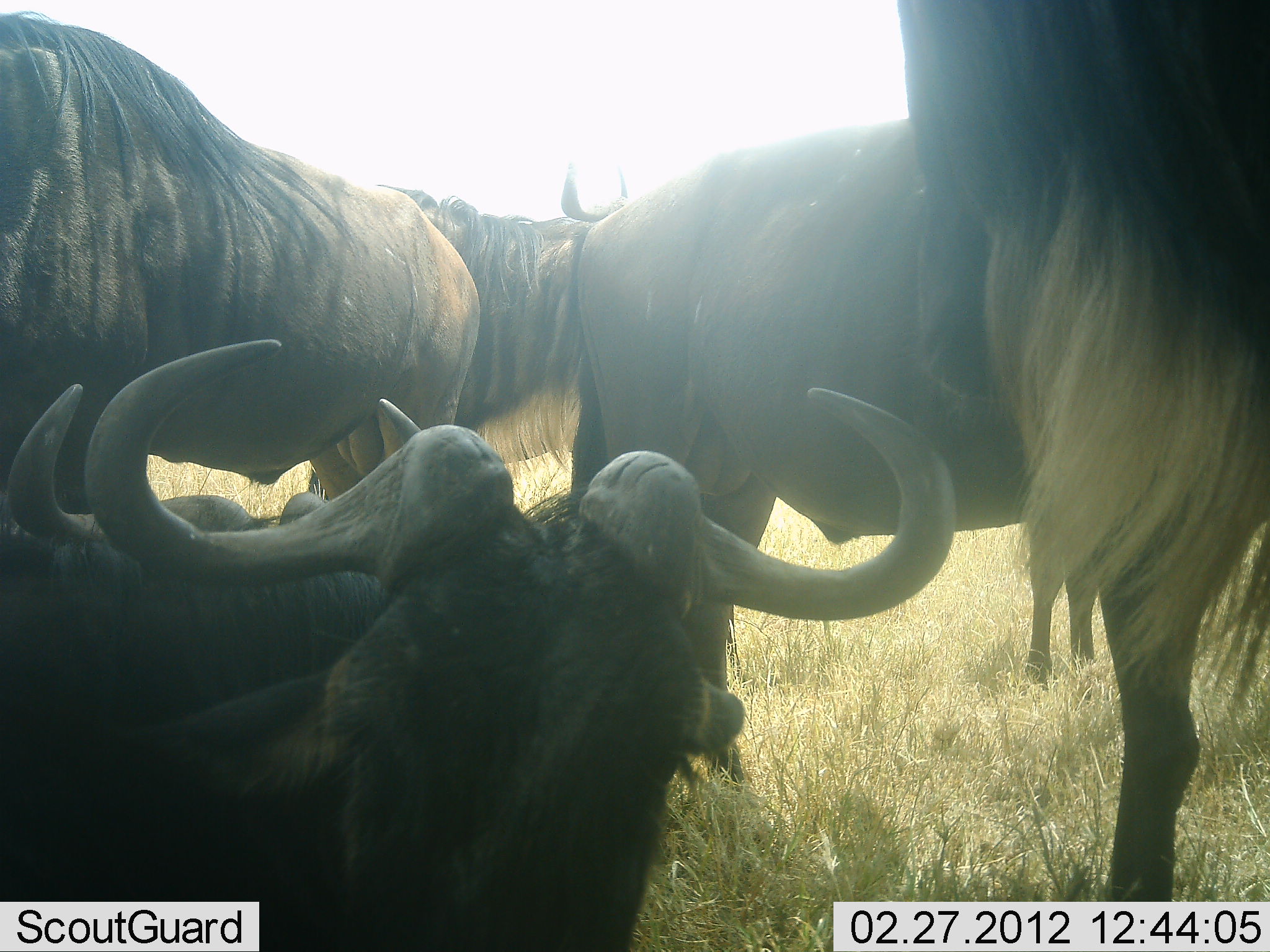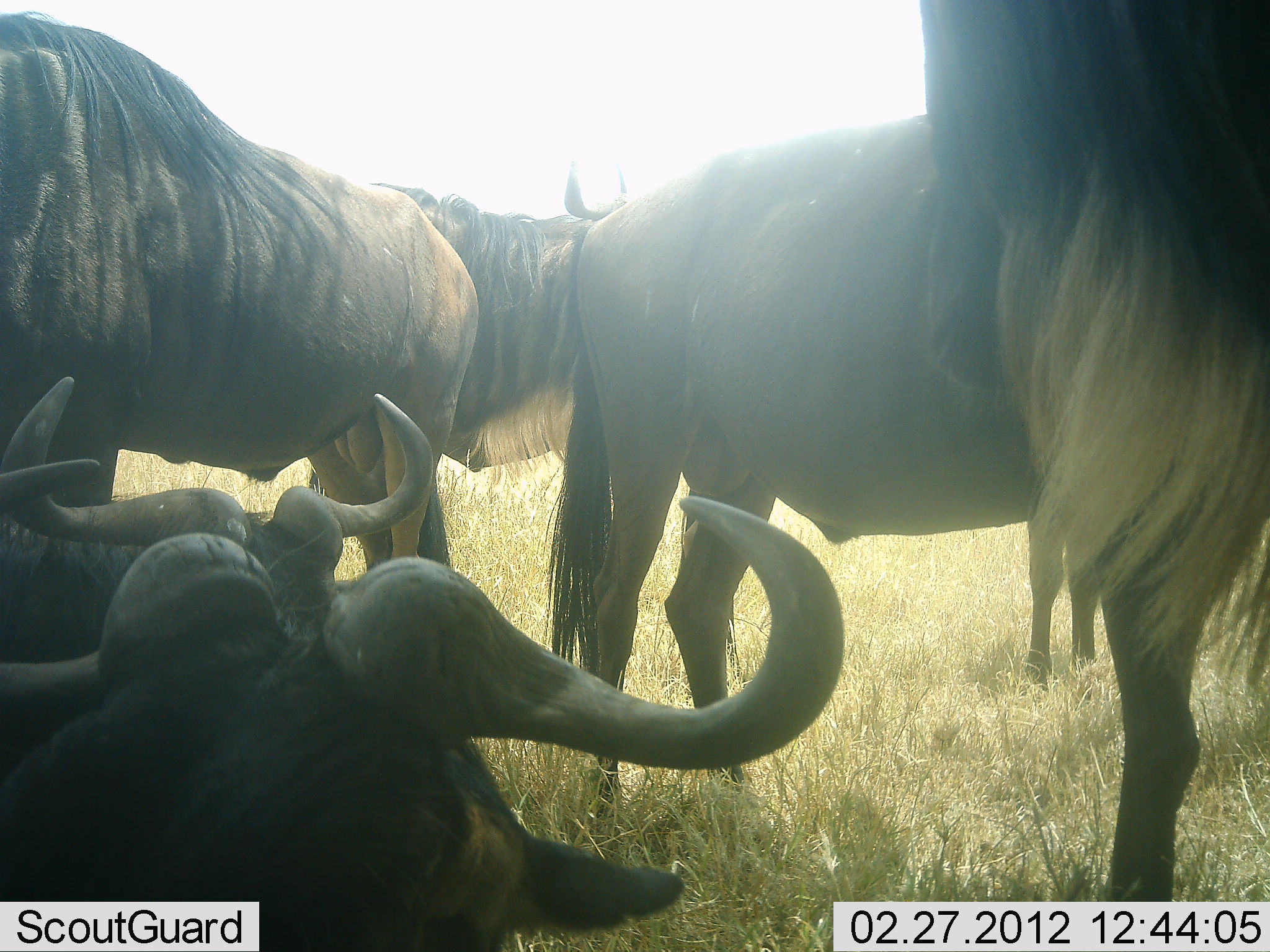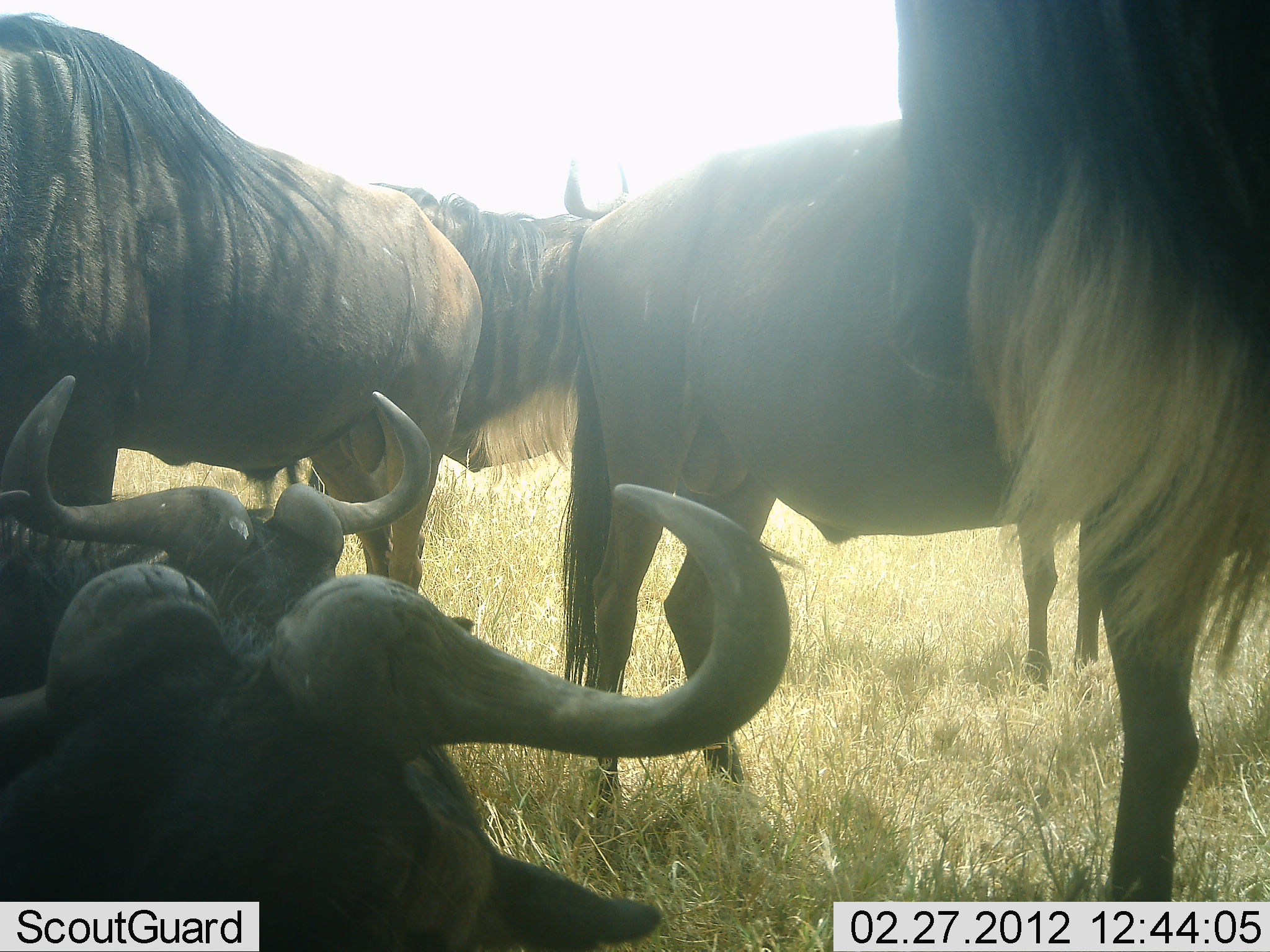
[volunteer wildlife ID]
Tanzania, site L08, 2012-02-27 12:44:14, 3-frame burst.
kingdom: Animalia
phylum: Chordata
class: Mammalia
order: Artiodactyla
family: Bovidae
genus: Connochaetes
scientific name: Connochaetes taurinus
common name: blue wildebeest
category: wildebeest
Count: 6.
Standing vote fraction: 81%.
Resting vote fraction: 100%.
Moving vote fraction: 0%.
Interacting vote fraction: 12%.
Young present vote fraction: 0%.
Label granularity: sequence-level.